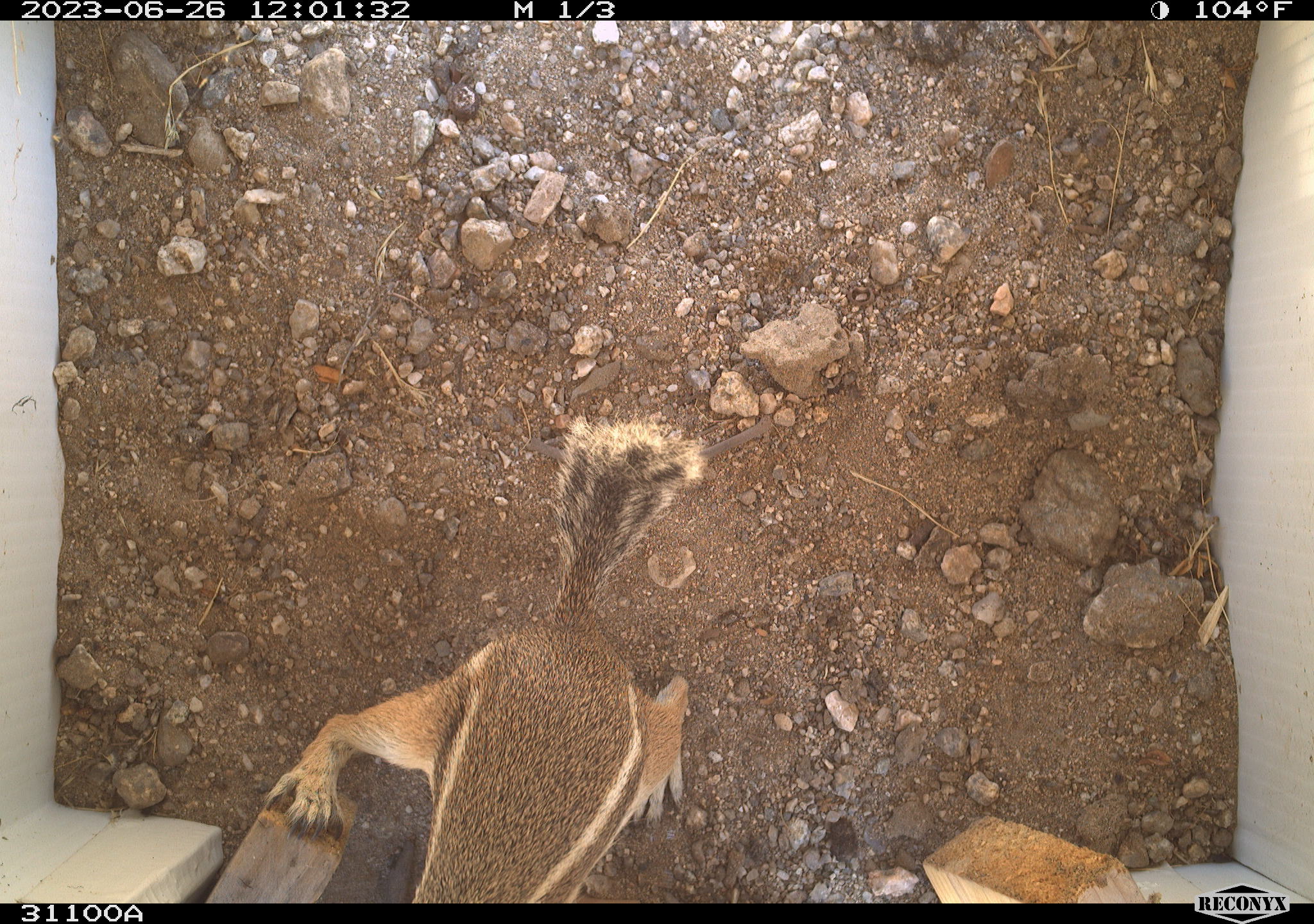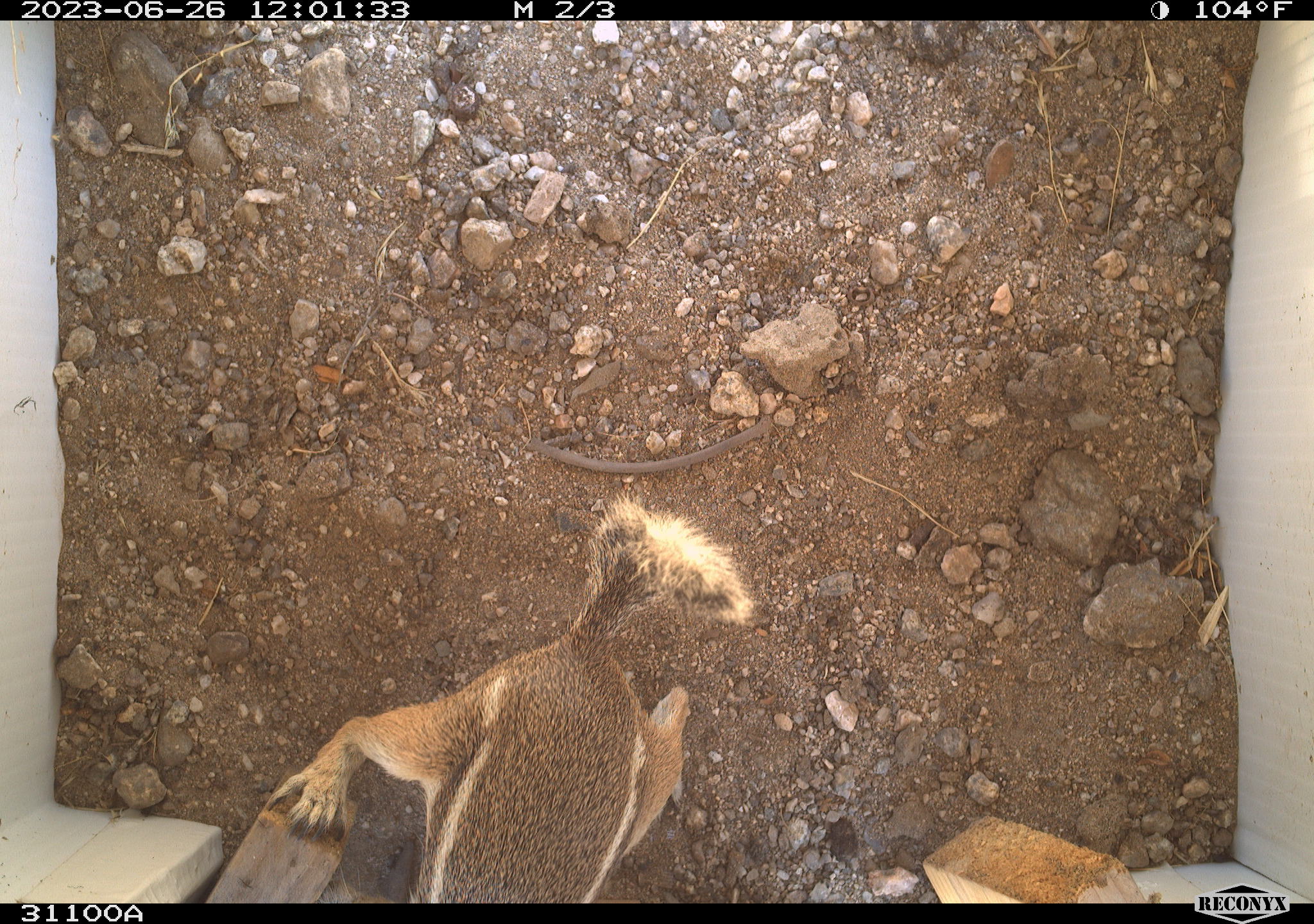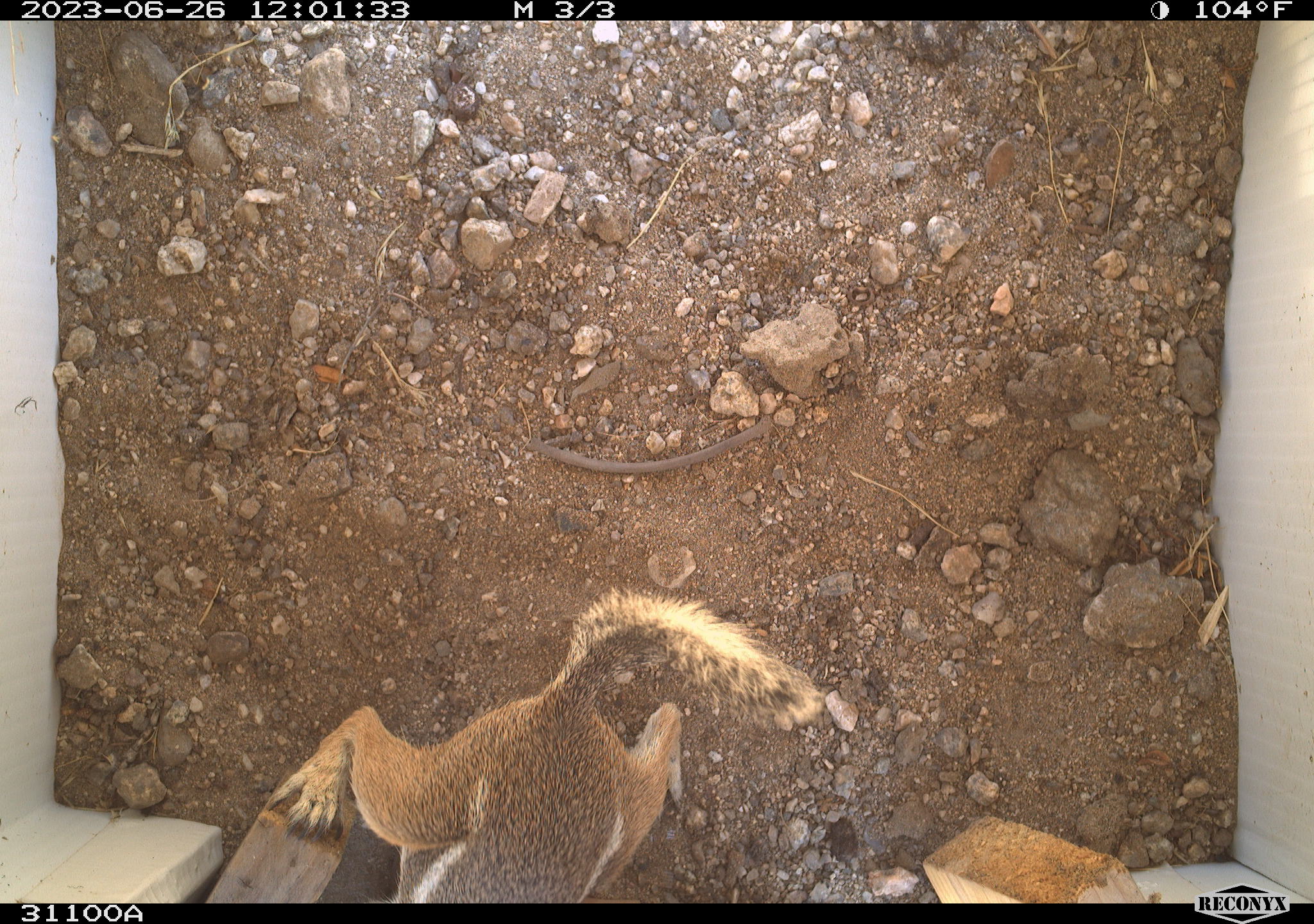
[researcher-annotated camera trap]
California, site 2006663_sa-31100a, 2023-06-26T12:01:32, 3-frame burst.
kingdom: Animalia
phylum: Chordata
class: Mammalia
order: Rodentia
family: Sciuridae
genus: Ammospermophilus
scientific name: Ammospermophilus leucurus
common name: white-tailed antelope squirrel